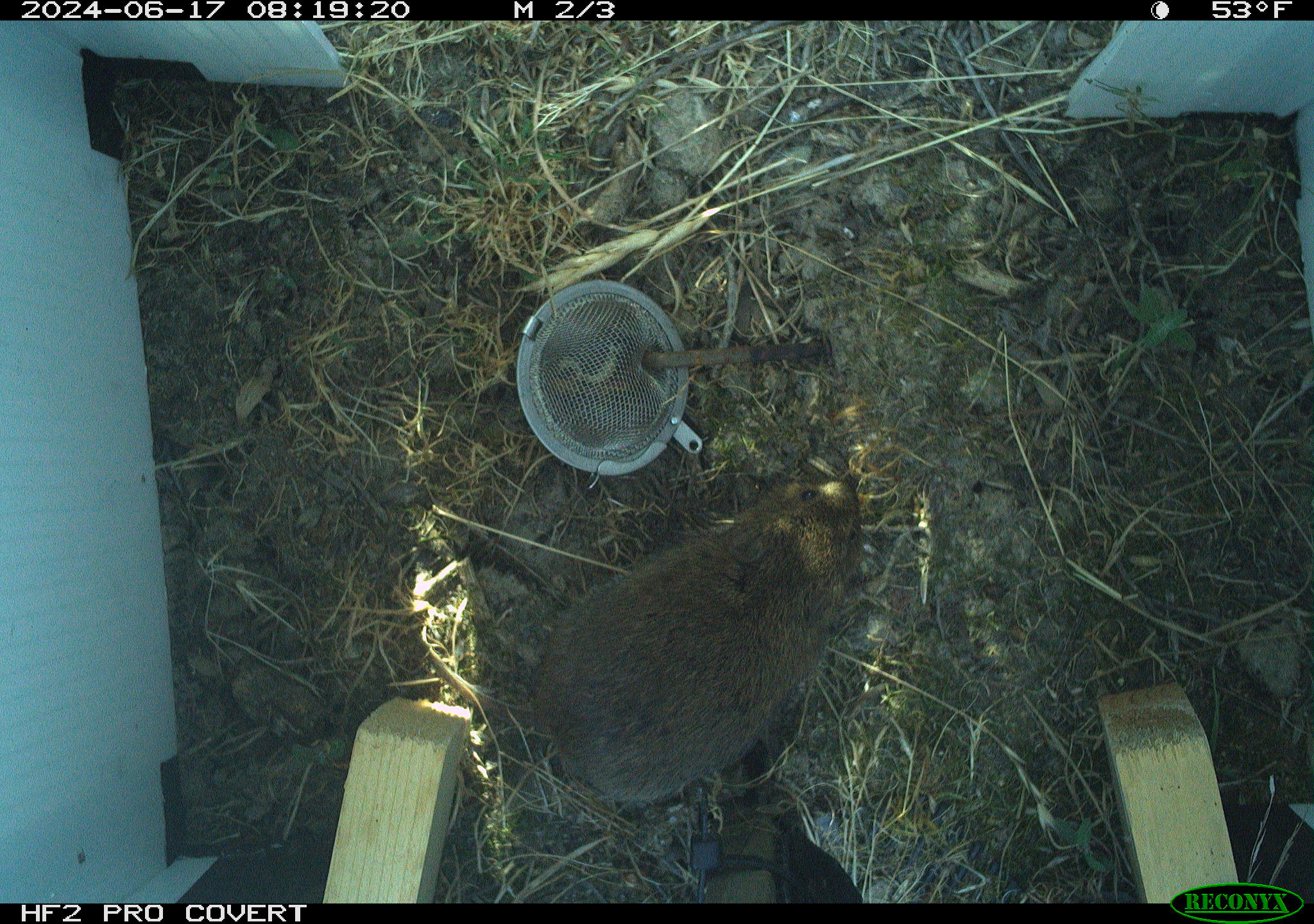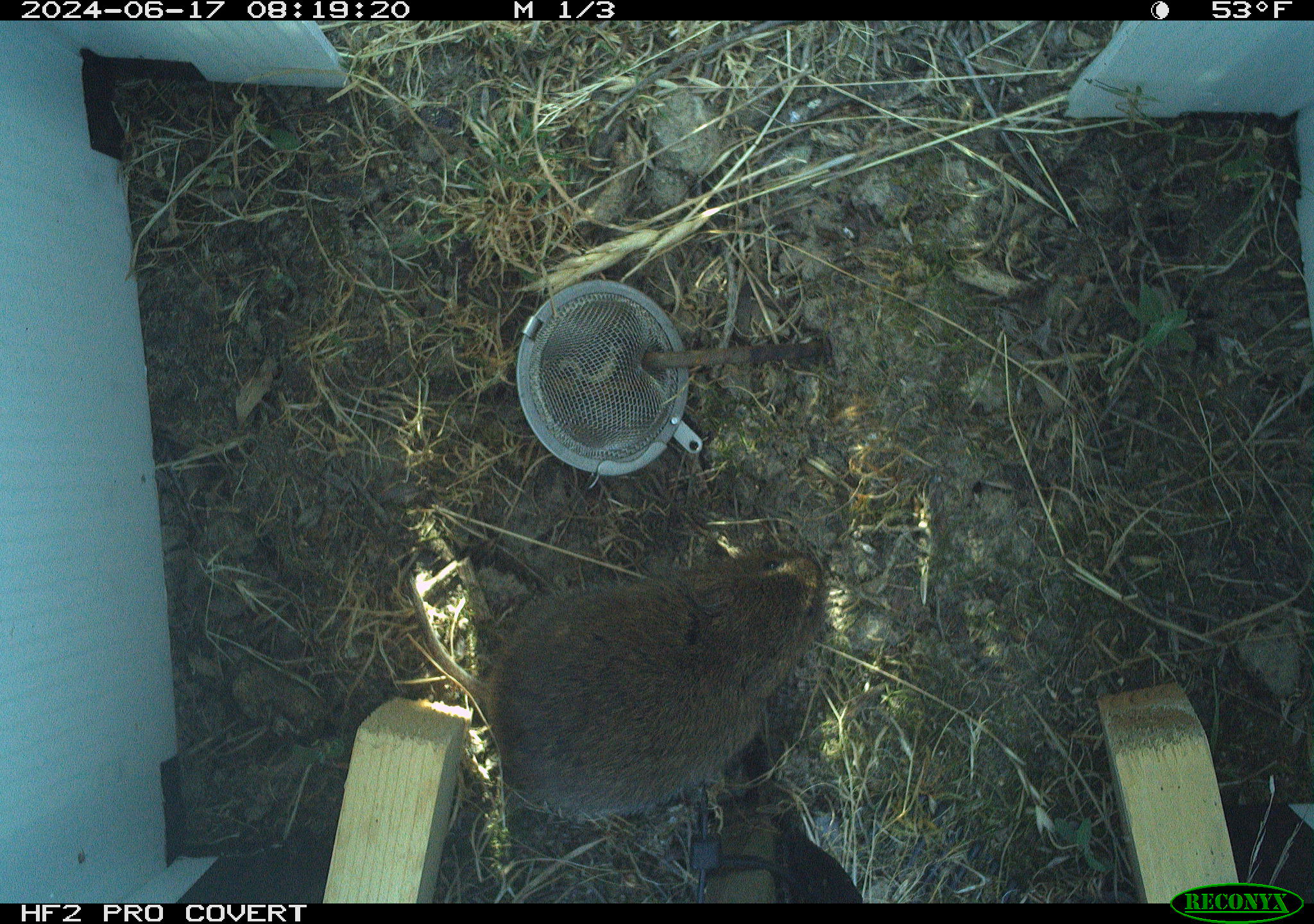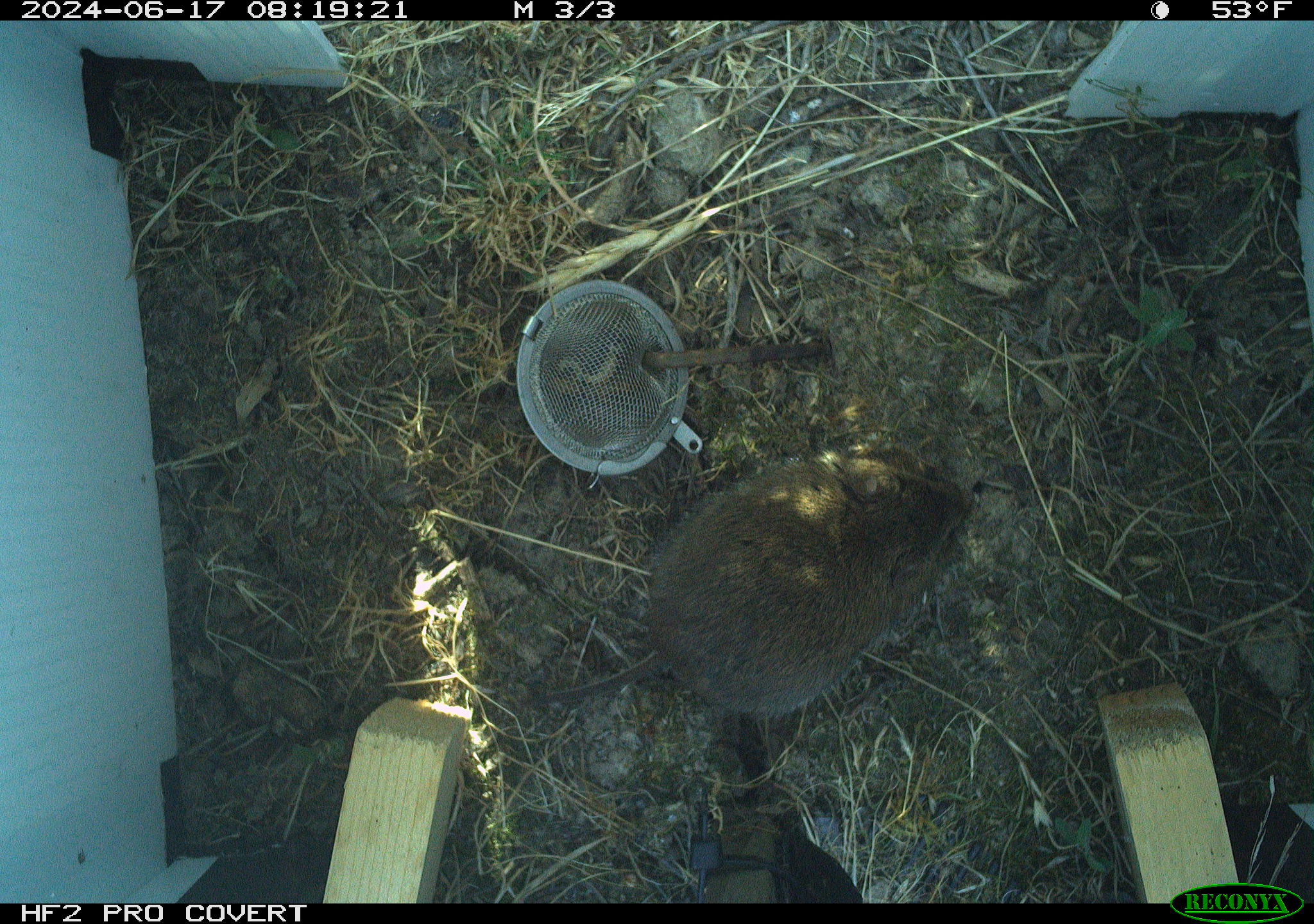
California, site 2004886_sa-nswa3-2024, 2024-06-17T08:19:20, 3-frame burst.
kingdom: Animalia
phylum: Chordata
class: Mammalia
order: Rodentia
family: Cricetidae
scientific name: Arvicolinae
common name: voles, lemmings, and muskrats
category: arvicolinae subfamily